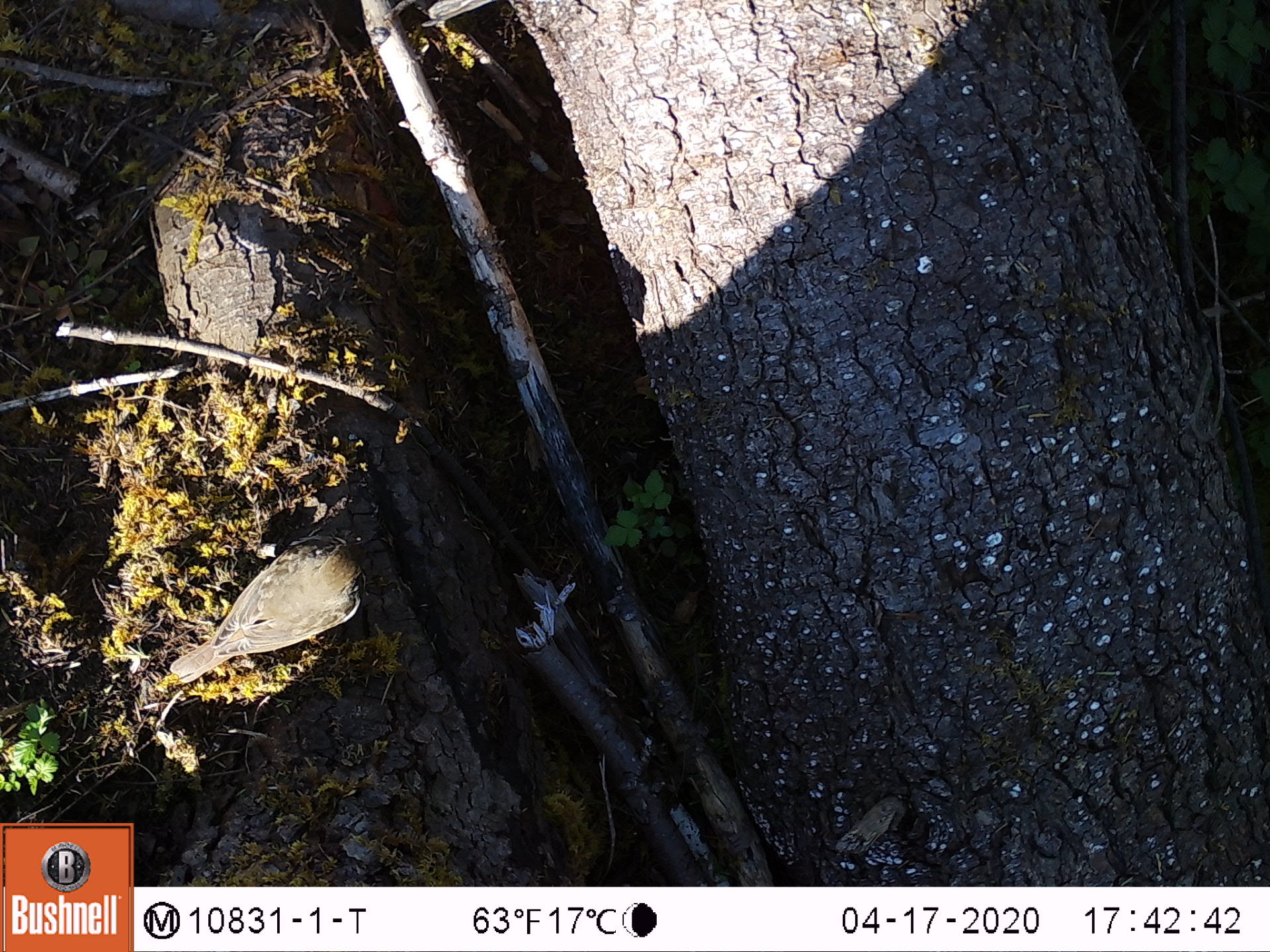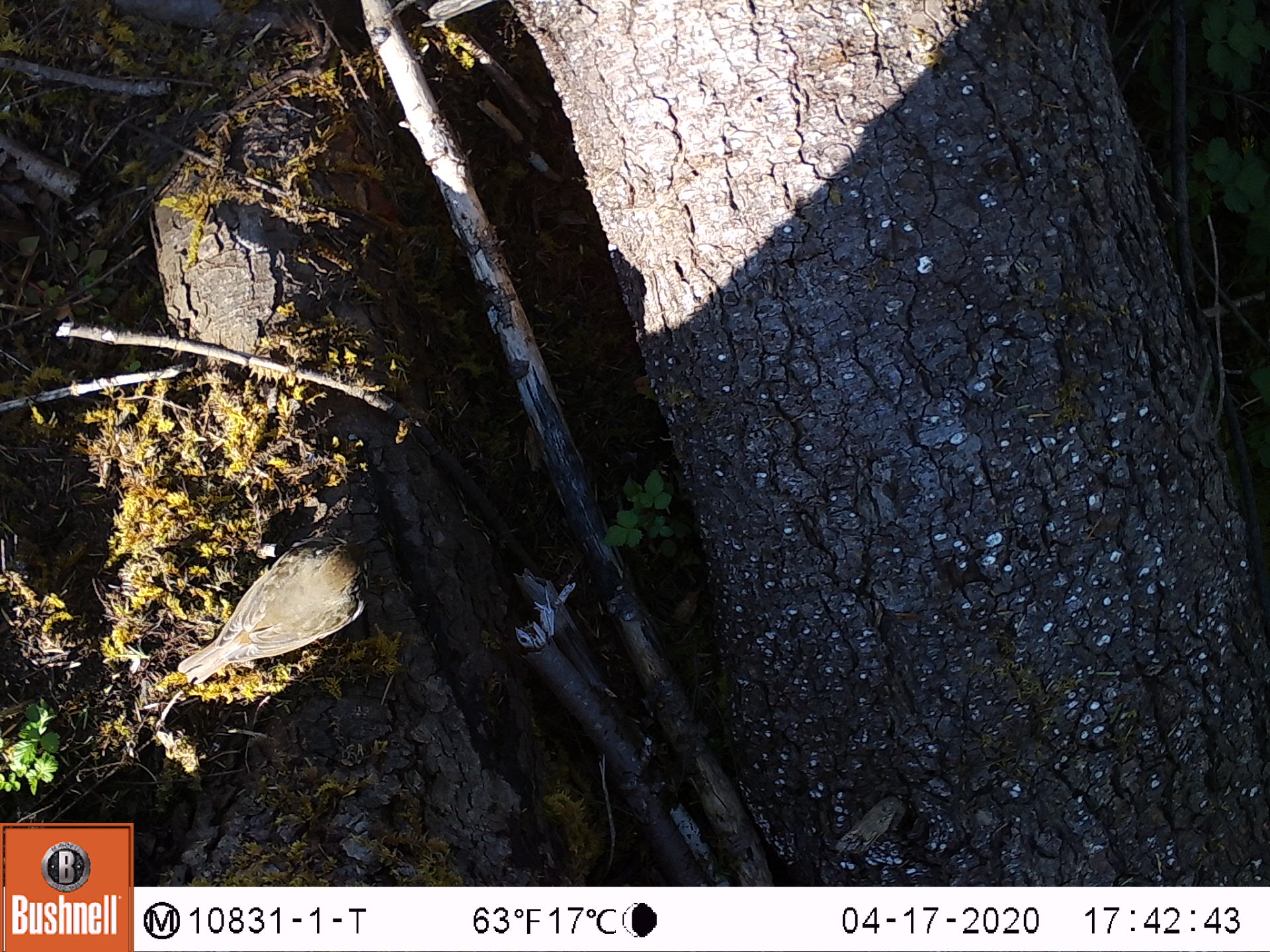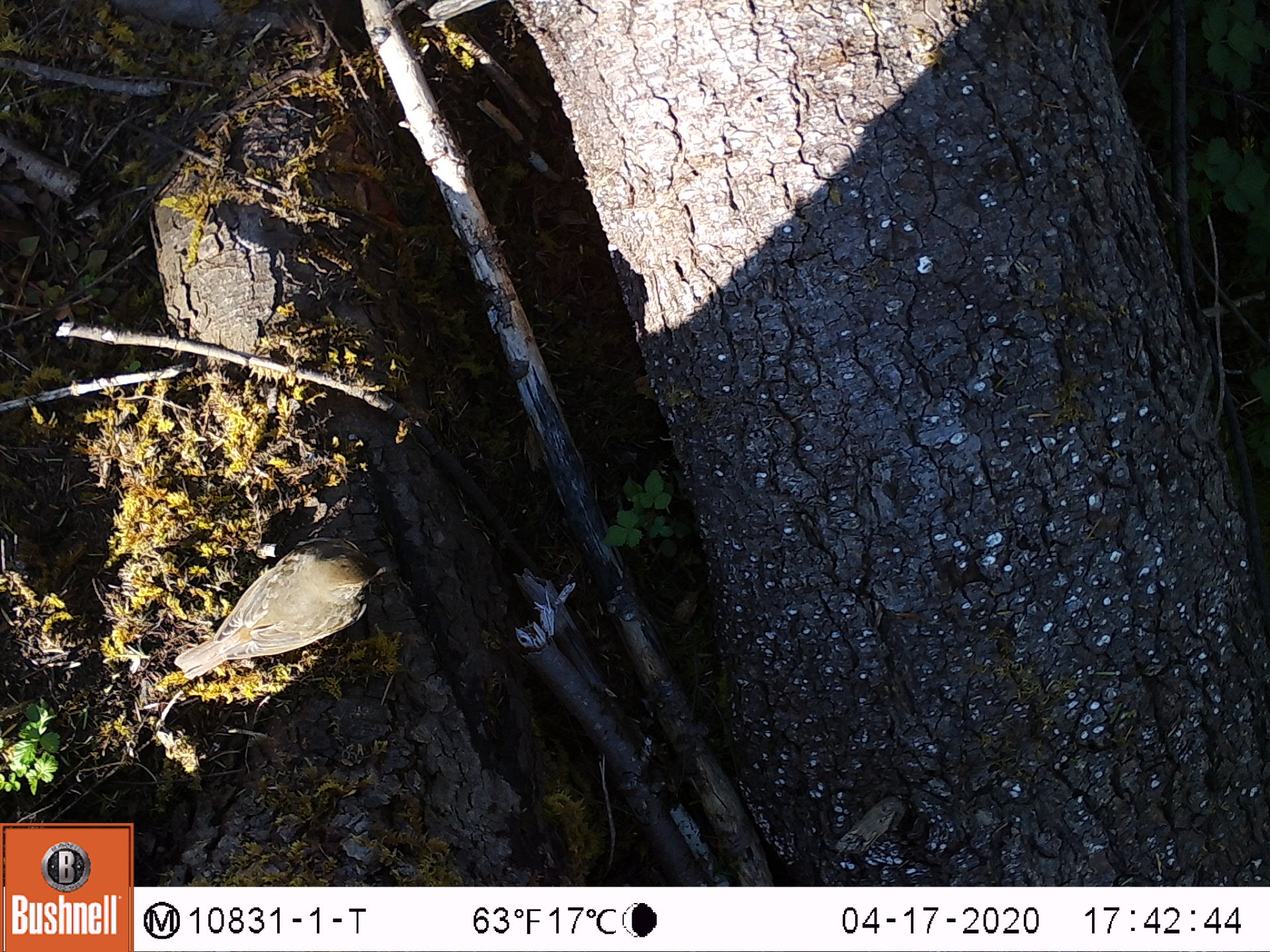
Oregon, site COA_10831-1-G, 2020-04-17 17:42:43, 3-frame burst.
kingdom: Animalia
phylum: Chordata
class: Aves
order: Passeriformes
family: Turdidae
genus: Catharus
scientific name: Catharus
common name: brown thrushes and nightingale-thrushes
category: catharus species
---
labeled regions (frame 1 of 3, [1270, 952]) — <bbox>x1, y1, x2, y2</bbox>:
catharus species: <bbox>159, 515, 409, 712</bbox>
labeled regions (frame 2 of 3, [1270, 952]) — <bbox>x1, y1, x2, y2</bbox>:
catharus species: <bbox>165, 515, 401, 708</bbox>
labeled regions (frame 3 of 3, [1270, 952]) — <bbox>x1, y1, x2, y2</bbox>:
catharus species: <bbox>162, 519, 412, 704</bbox>